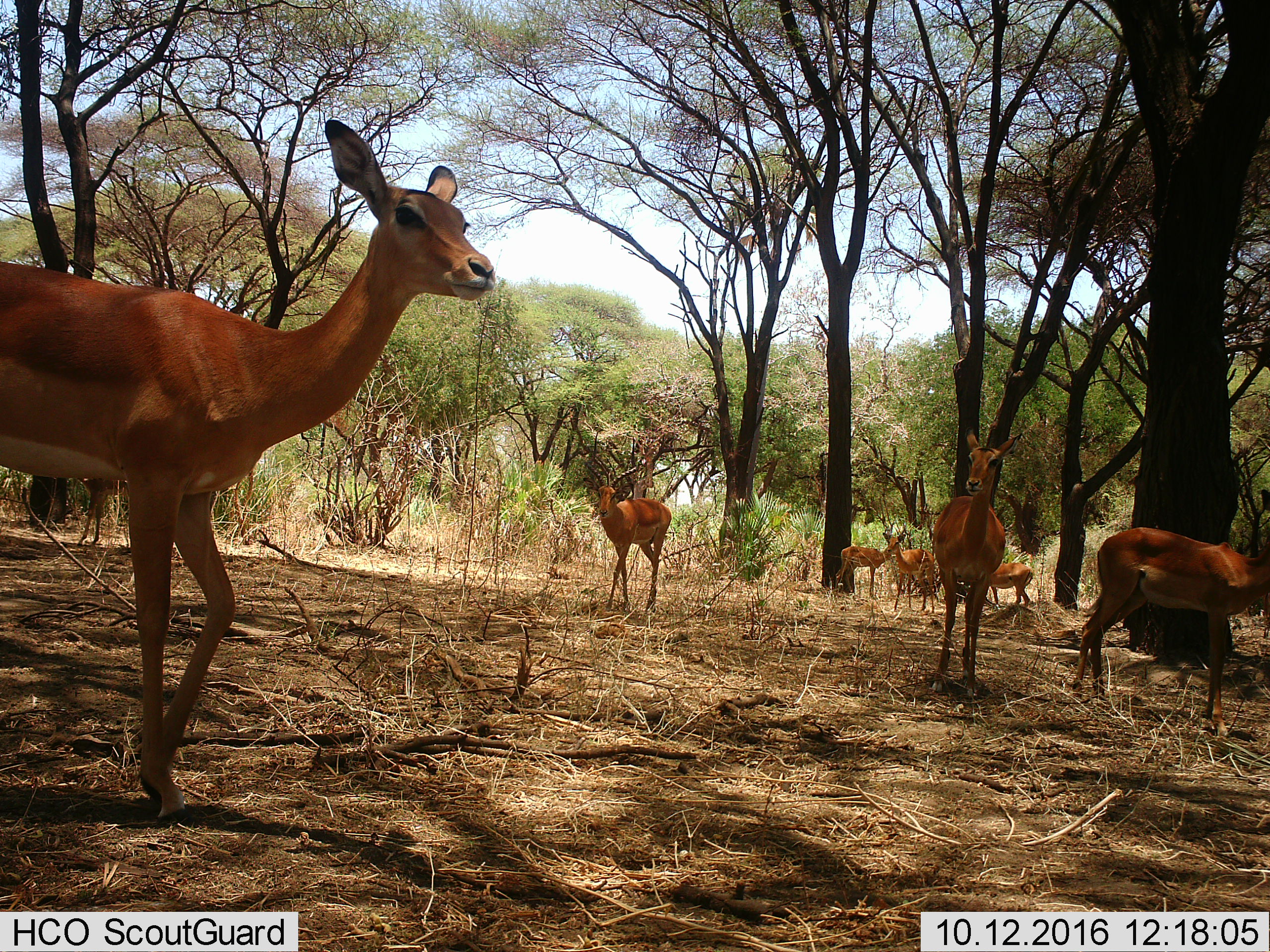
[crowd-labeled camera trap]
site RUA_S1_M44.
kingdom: Animalia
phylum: Chordata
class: Mammalia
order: Artiodactyla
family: Bovidae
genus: Aepyceros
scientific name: Aepyceros melampus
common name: impala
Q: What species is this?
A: Impala (Aepyceros melampus).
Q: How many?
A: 8.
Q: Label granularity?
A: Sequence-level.